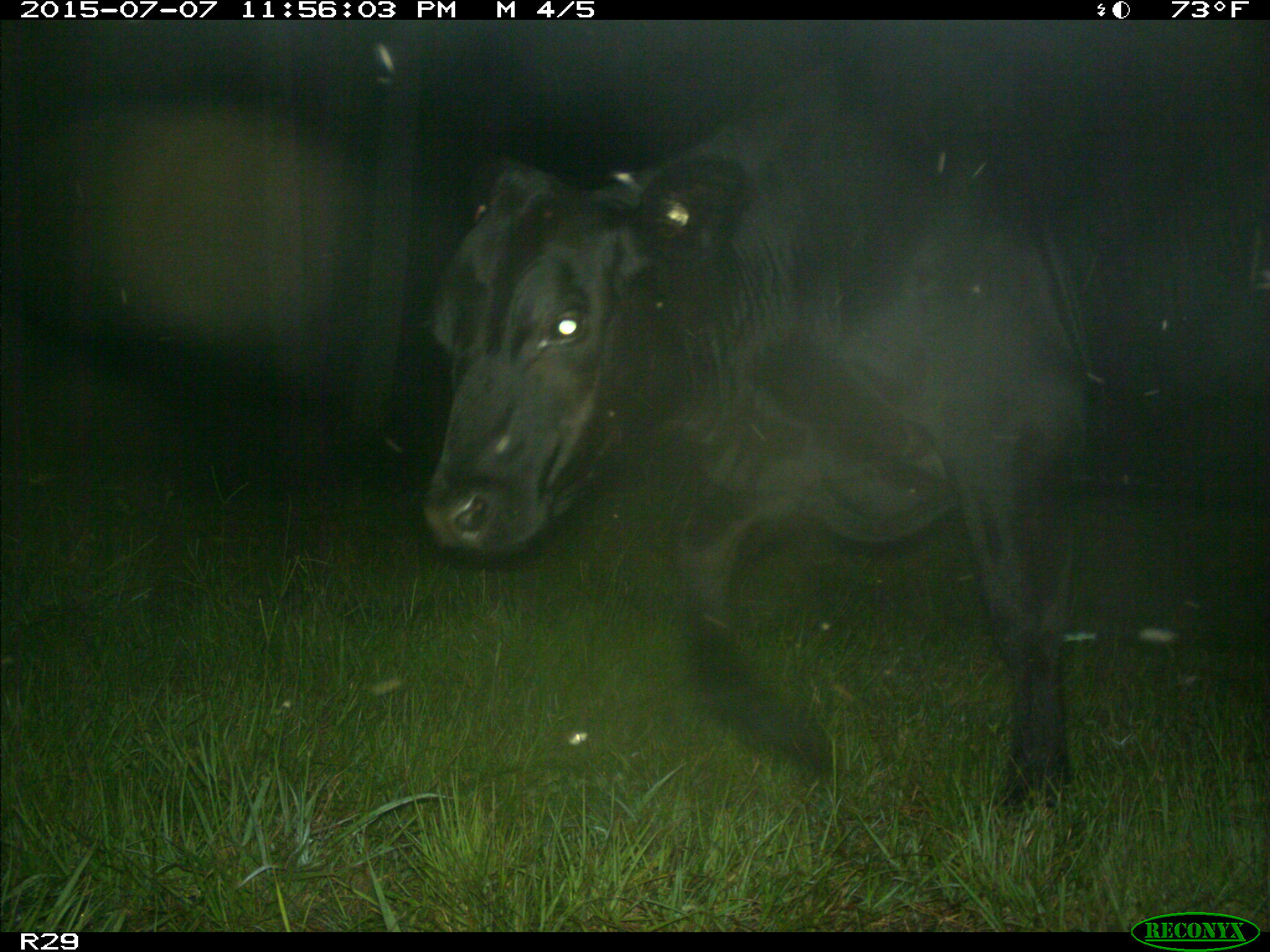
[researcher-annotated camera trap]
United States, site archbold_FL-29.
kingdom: Animalia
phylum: Chordata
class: Mammalia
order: Artiodactyla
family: Bovidae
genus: Bos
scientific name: Bos taurus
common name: domestic cow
Bos taurus (domestic cow).